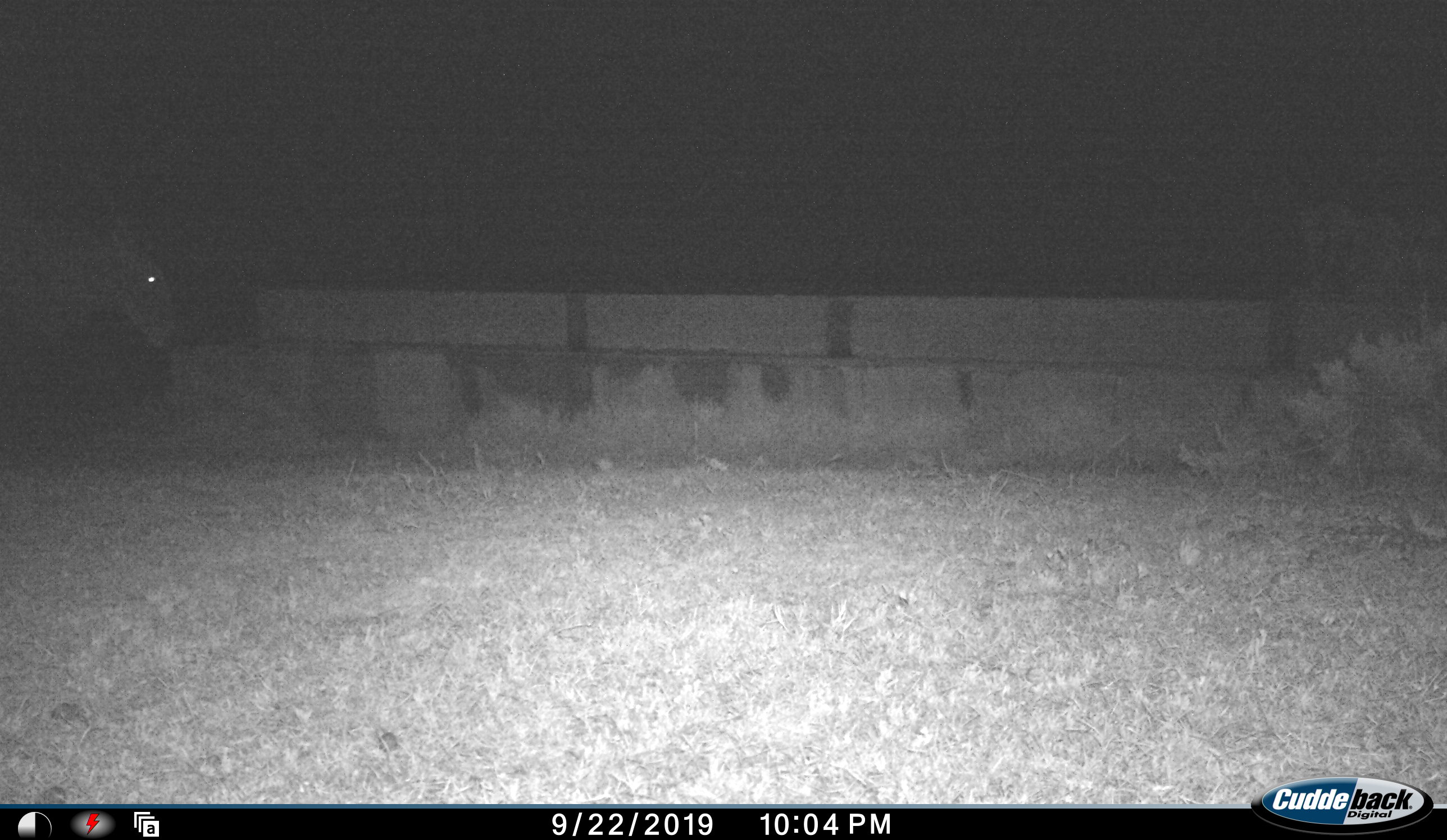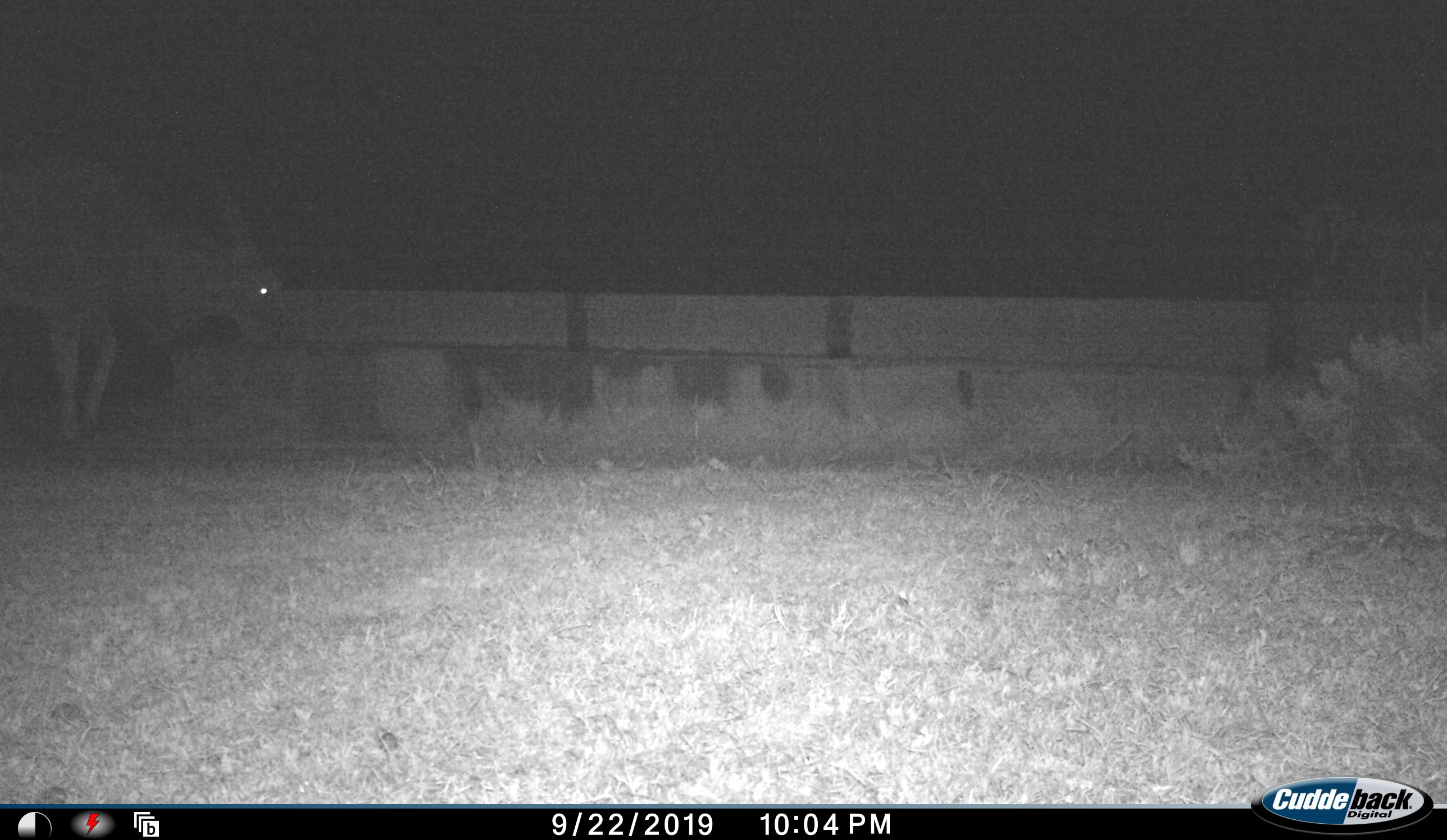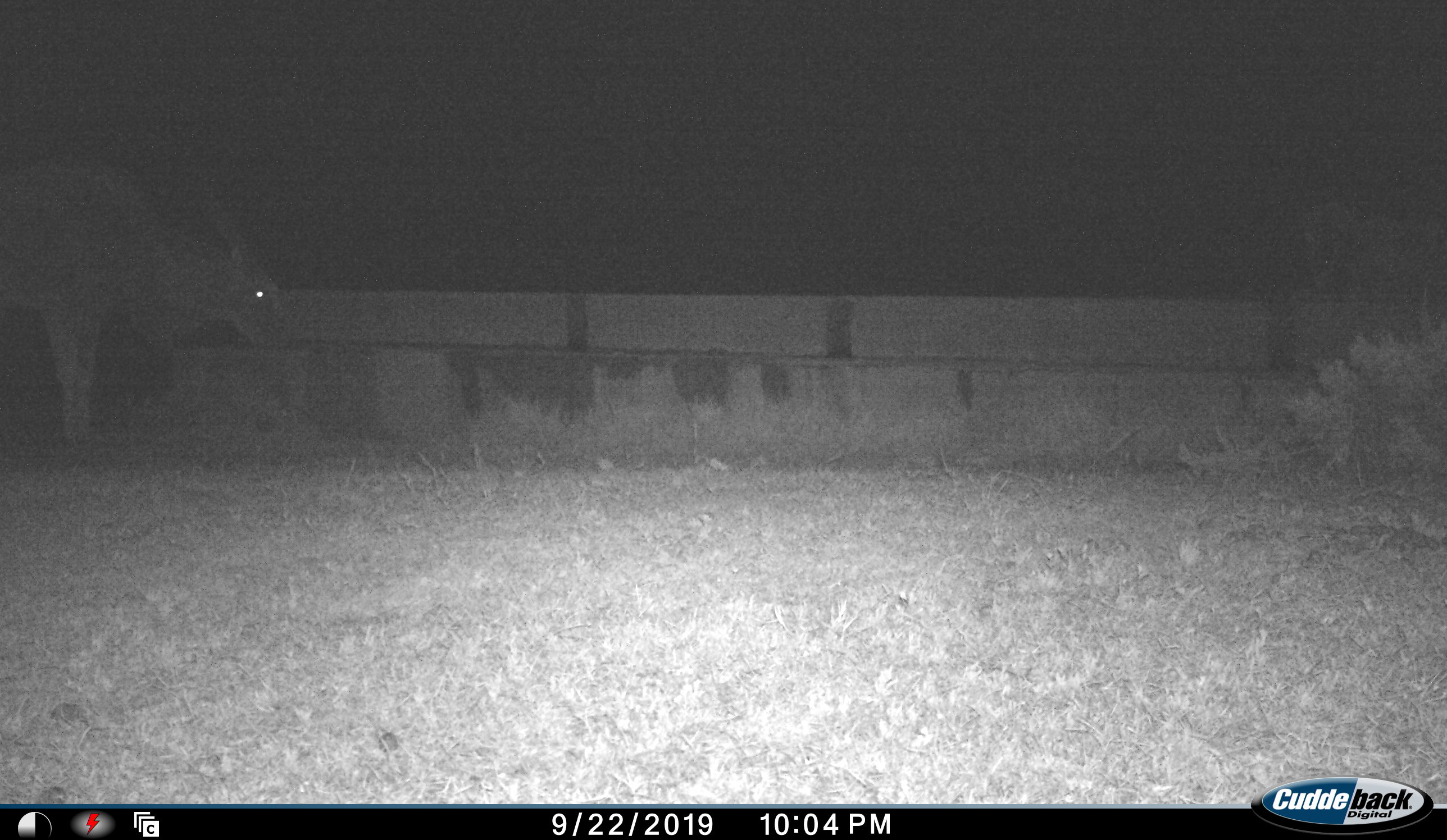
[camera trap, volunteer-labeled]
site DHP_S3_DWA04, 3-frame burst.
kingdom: Animalia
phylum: Chordata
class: Mammalia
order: Artiodactyla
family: Bovidae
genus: Tragelaphus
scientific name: Tragelaphus oryx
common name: eland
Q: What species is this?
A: Eland (Tragelaphus oryx).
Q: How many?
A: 1.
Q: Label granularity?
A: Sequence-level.